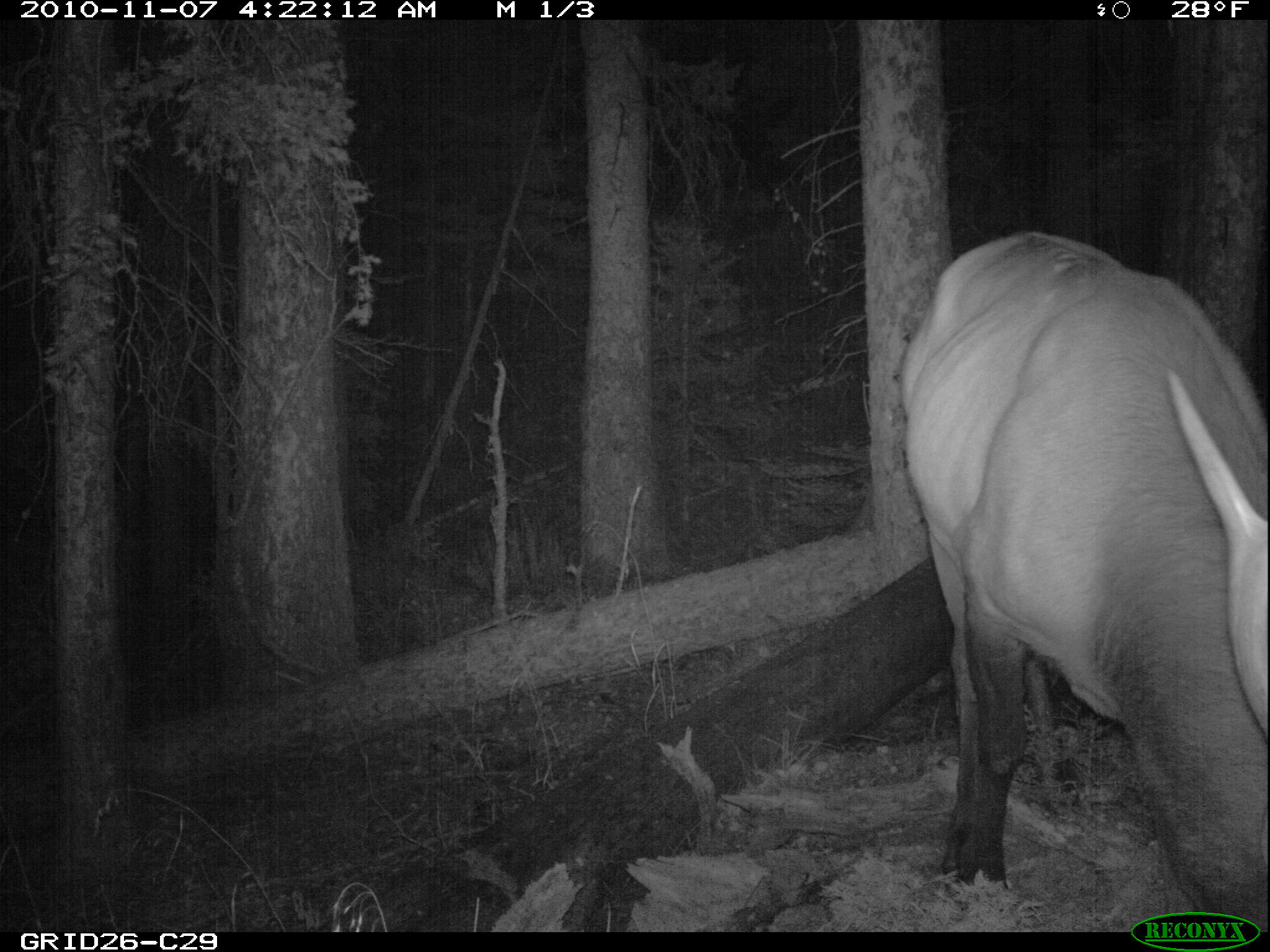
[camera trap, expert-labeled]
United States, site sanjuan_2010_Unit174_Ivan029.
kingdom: Animalia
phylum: Chordata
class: Mammalia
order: Artiodactyla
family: Cervidae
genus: Cervus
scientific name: Cervus elaphus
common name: red deer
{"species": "Cervus elaphus (red deer)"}